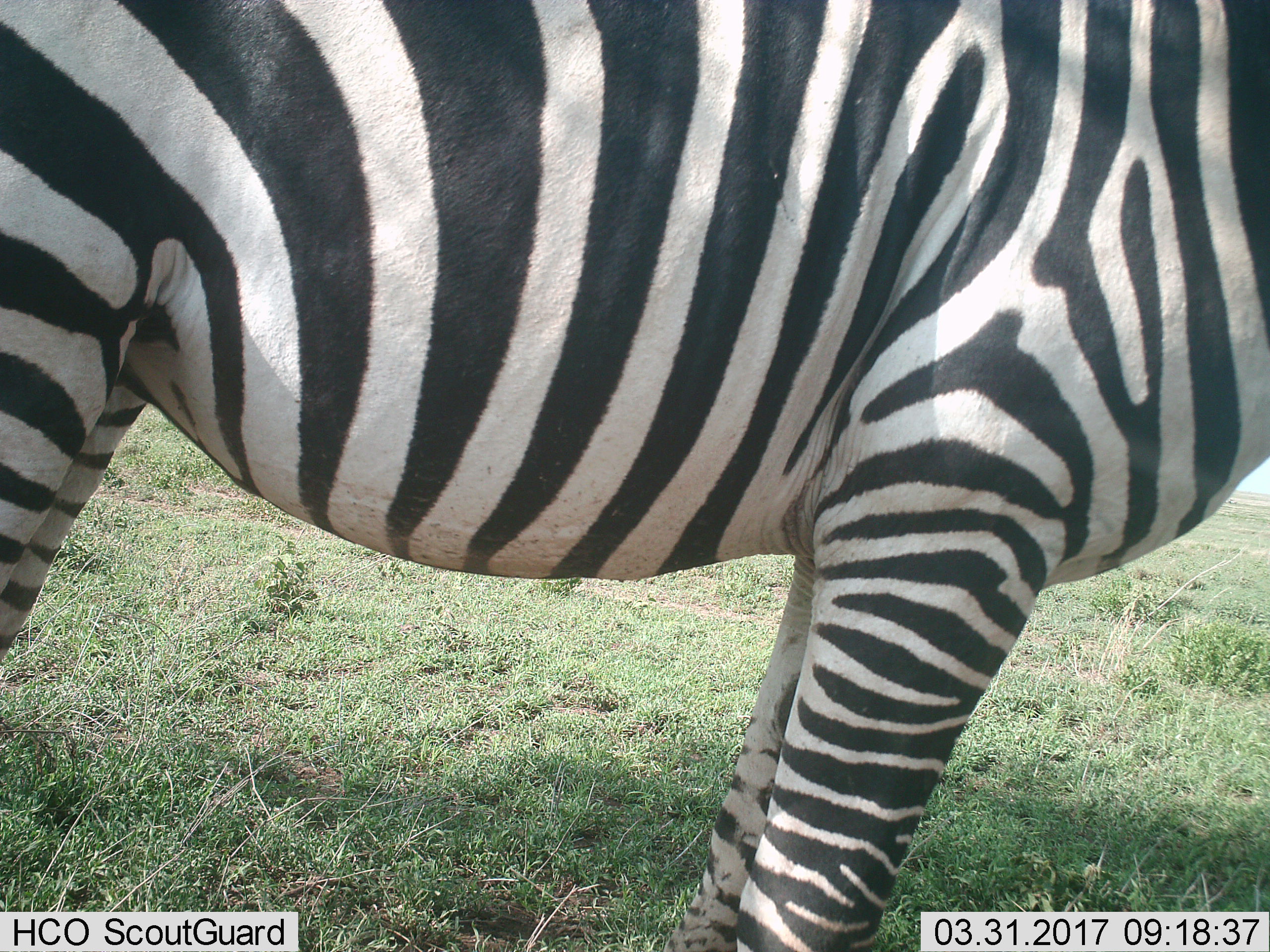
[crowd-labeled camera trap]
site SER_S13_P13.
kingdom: Animalia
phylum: Chordata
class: Mammalia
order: Perissodactyla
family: Equidae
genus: Equus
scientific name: Equus quagga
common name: plains zebra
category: zebraplains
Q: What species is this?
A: Zebraplains (plains zebra) (Equus quagga).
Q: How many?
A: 1.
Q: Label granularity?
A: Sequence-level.